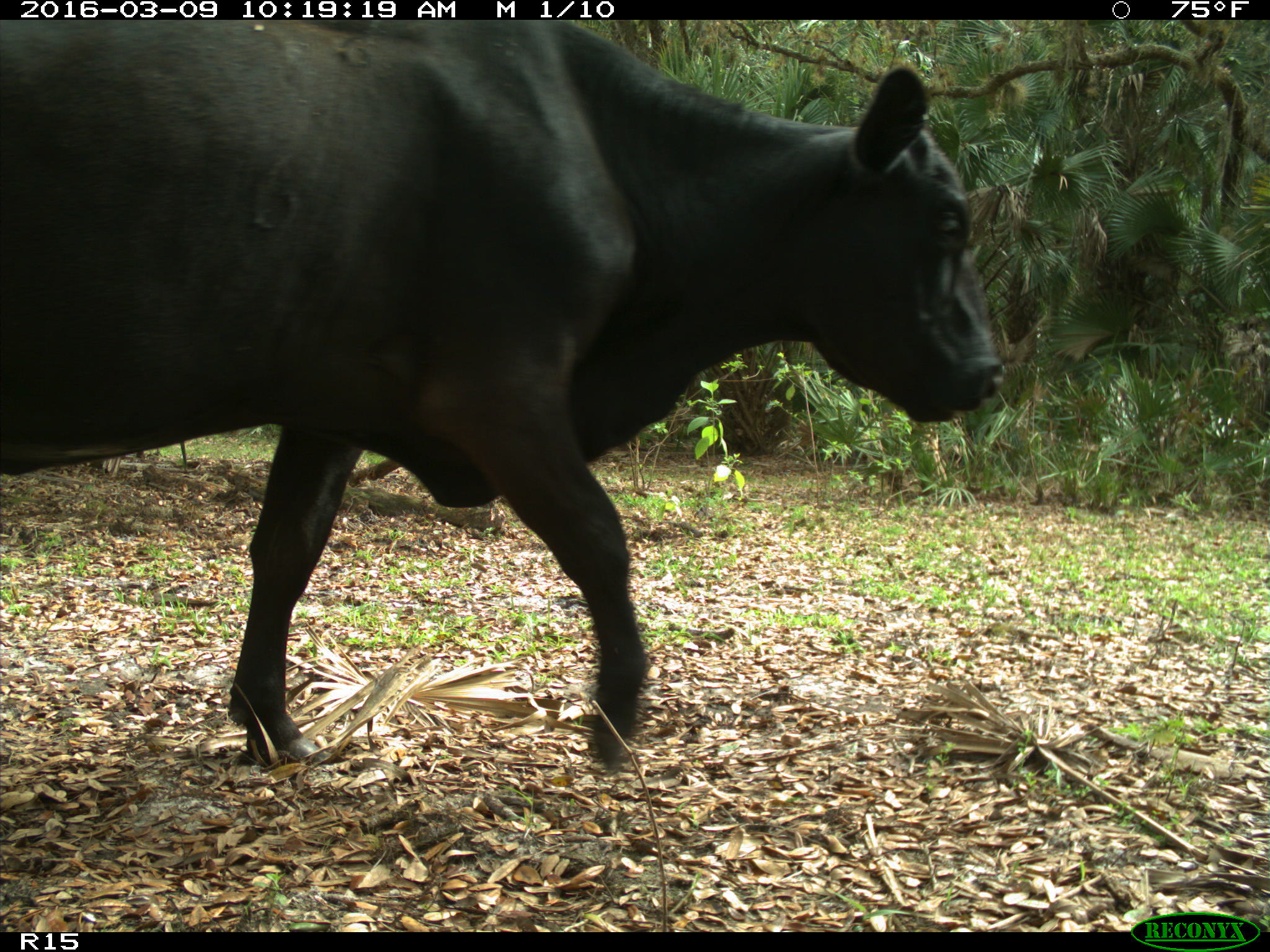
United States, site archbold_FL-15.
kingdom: Animalia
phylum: Chordata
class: Mammalia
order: Artiodactyla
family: Bovidae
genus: Bos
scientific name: Bos taurus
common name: domestic cow